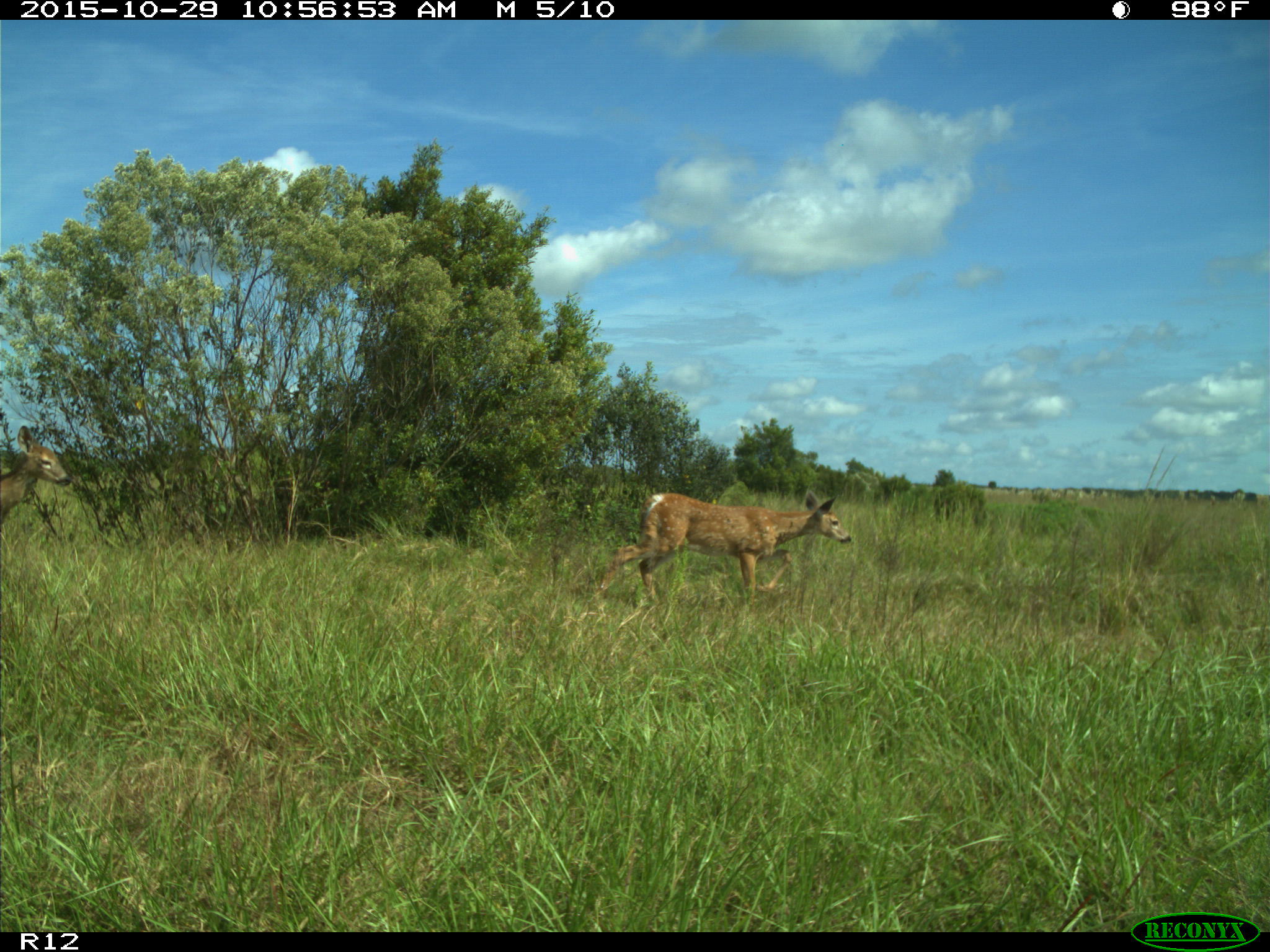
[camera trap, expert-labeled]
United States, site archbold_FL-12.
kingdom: Animalia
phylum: Chordata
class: Mammalia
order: Artiodactyla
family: Cervidae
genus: Odocoileus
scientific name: Odocoileus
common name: deer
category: unidentified deer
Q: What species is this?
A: Unidentified deer (deer) (Odocoileus).